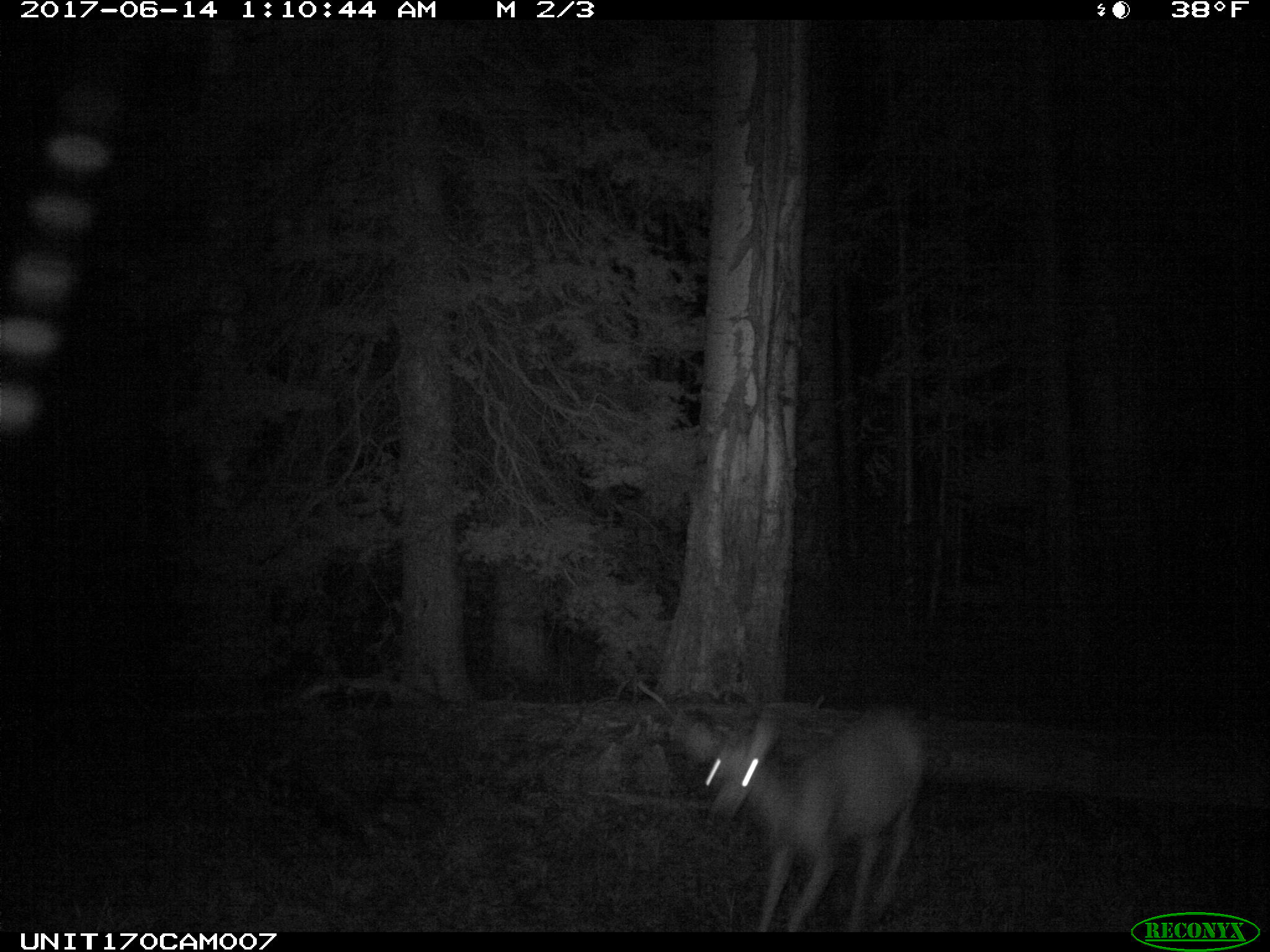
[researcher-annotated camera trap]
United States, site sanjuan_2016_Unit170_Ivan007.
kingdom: Animalia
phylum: Chordata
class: Mammalia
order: Artiodactyla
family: Cervidae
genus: Odocoileus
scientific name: Odocoileus hemionus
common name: mule deer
Odocoileus hemionus (mule deer).